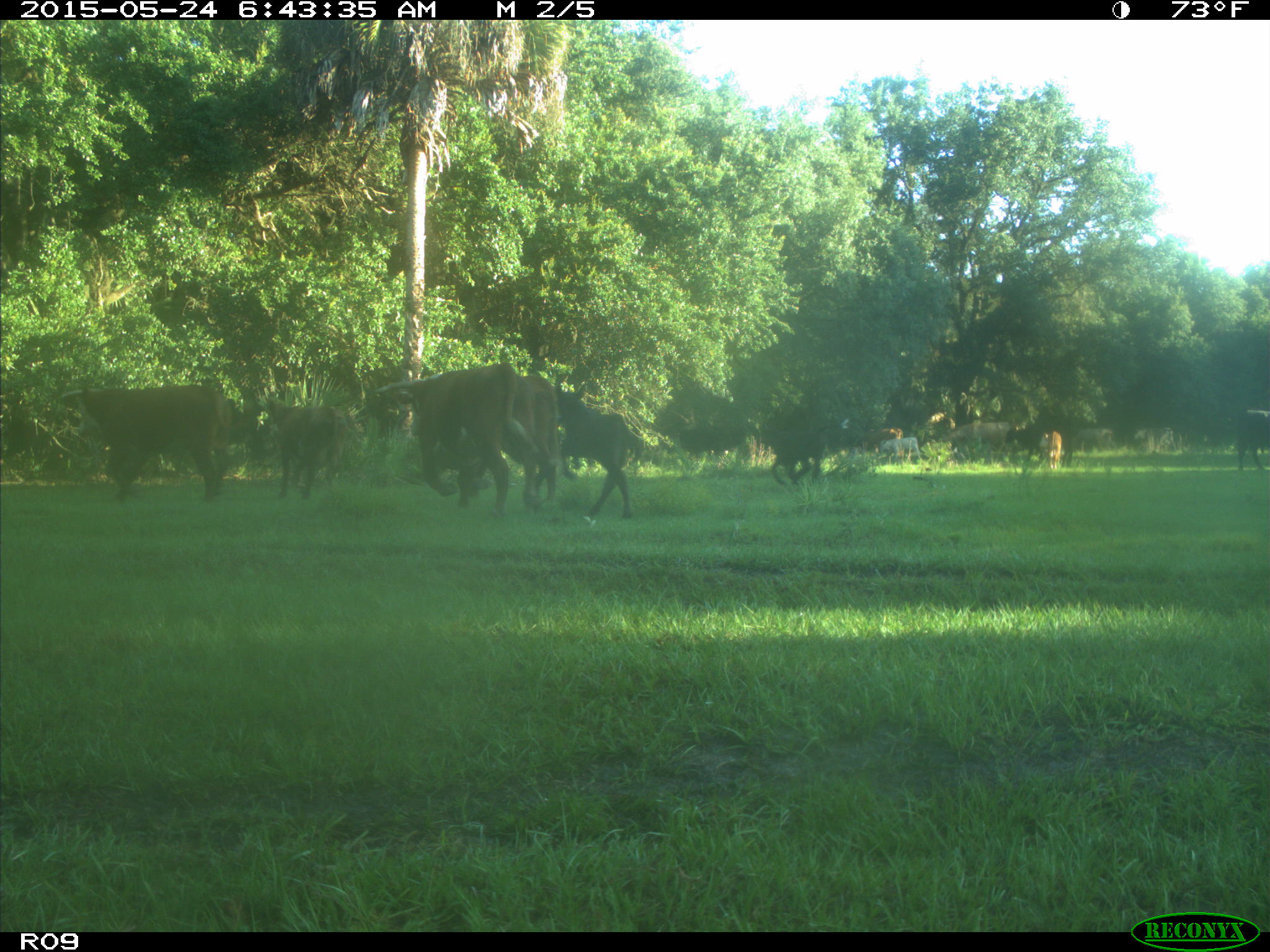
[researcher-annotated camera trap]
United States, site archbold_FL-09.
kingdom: Animalia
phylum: Chordata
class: Mammalia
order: Artiodactyla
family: Bovidae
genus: Bos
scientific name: Bos taurus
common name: domestic cow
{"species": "Bos taurus (domestic cow)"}